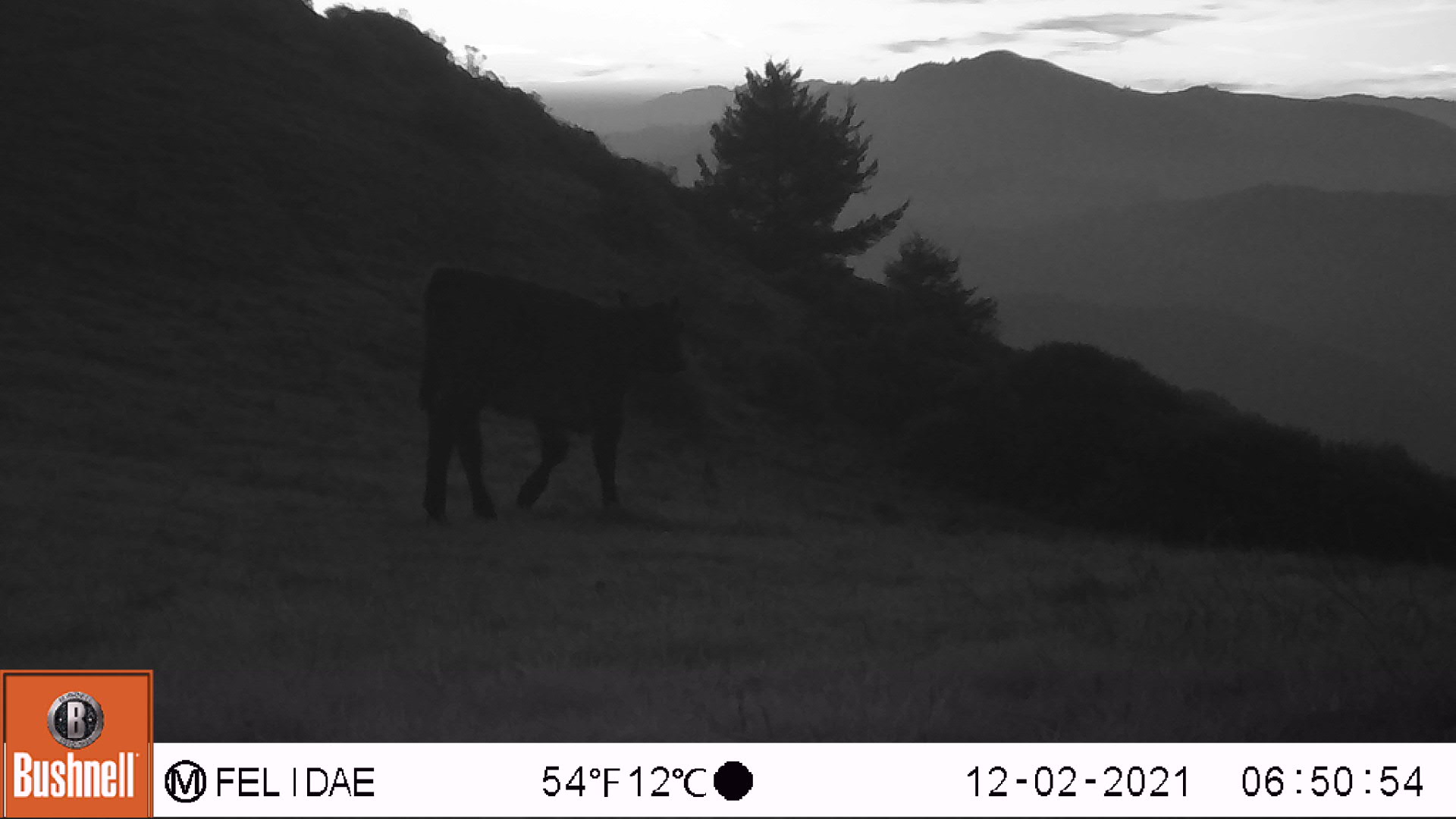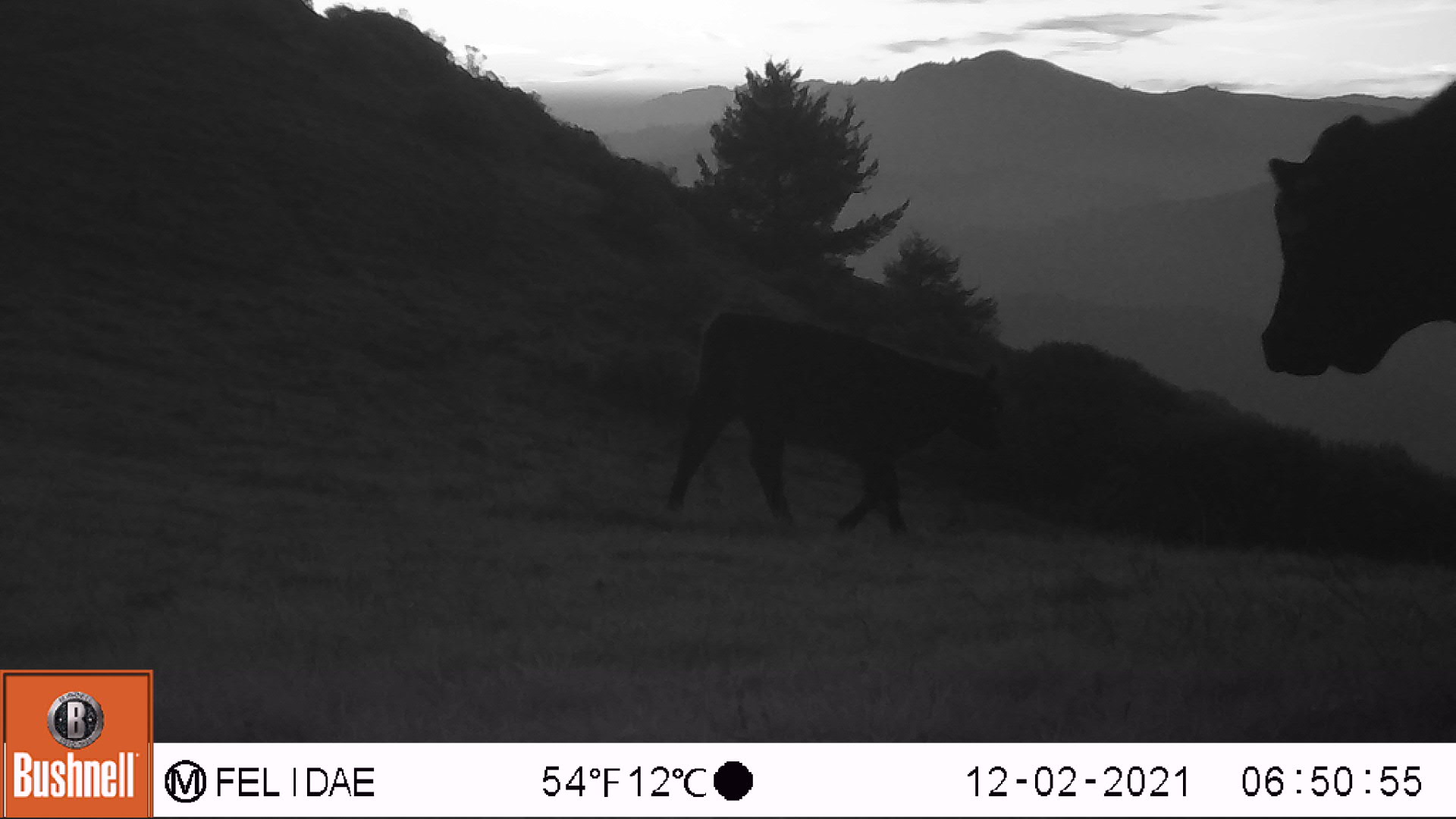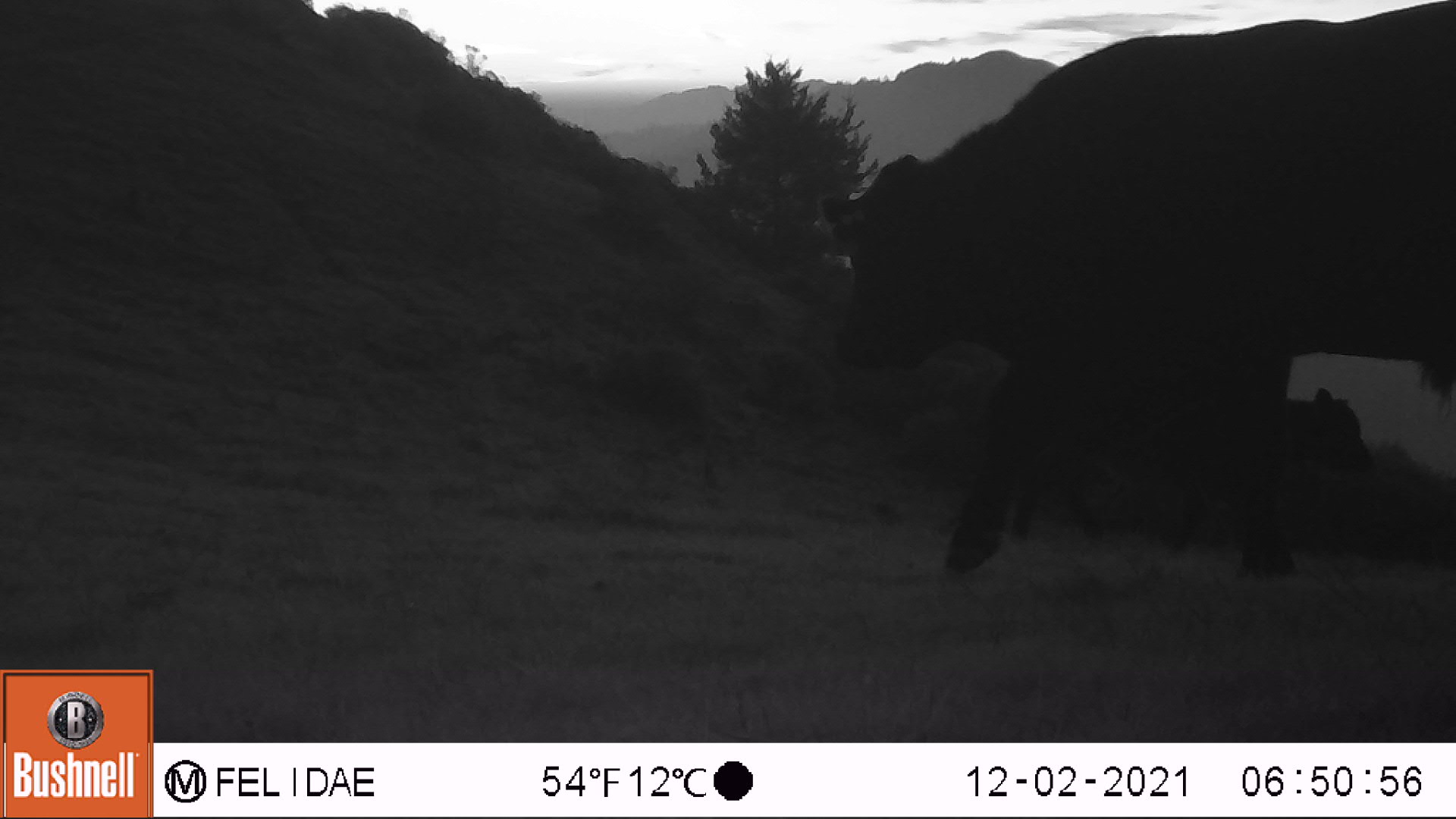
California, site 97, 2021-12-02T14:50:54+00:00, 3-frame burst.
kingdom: Animalia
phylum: Chordata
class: Mammalia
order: Artiodactyla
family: Bovidae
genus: Bos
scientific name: Bos taurus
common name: domestic cattle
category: cattle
Cattle (domestic cattle) (Bos taurus).